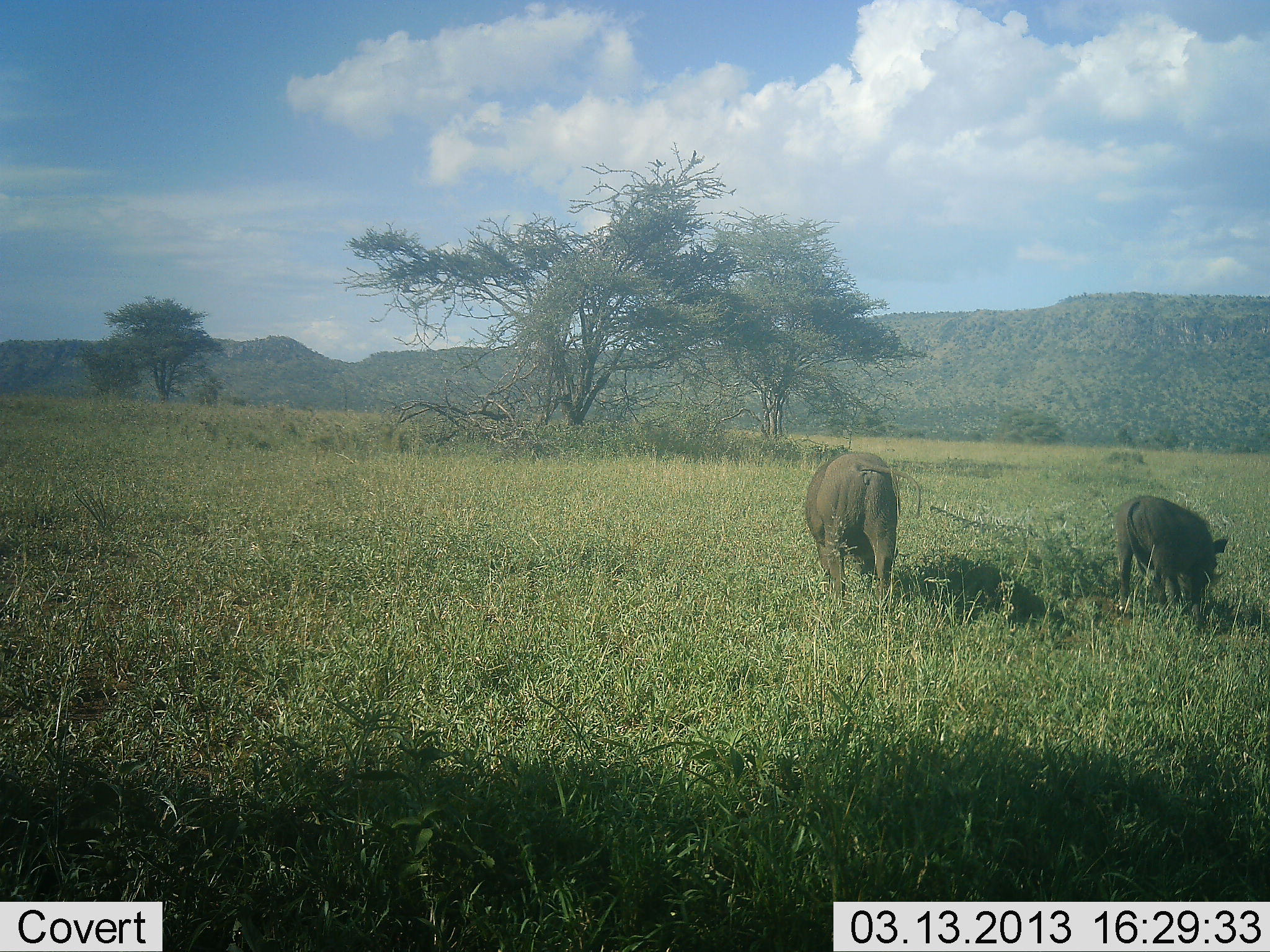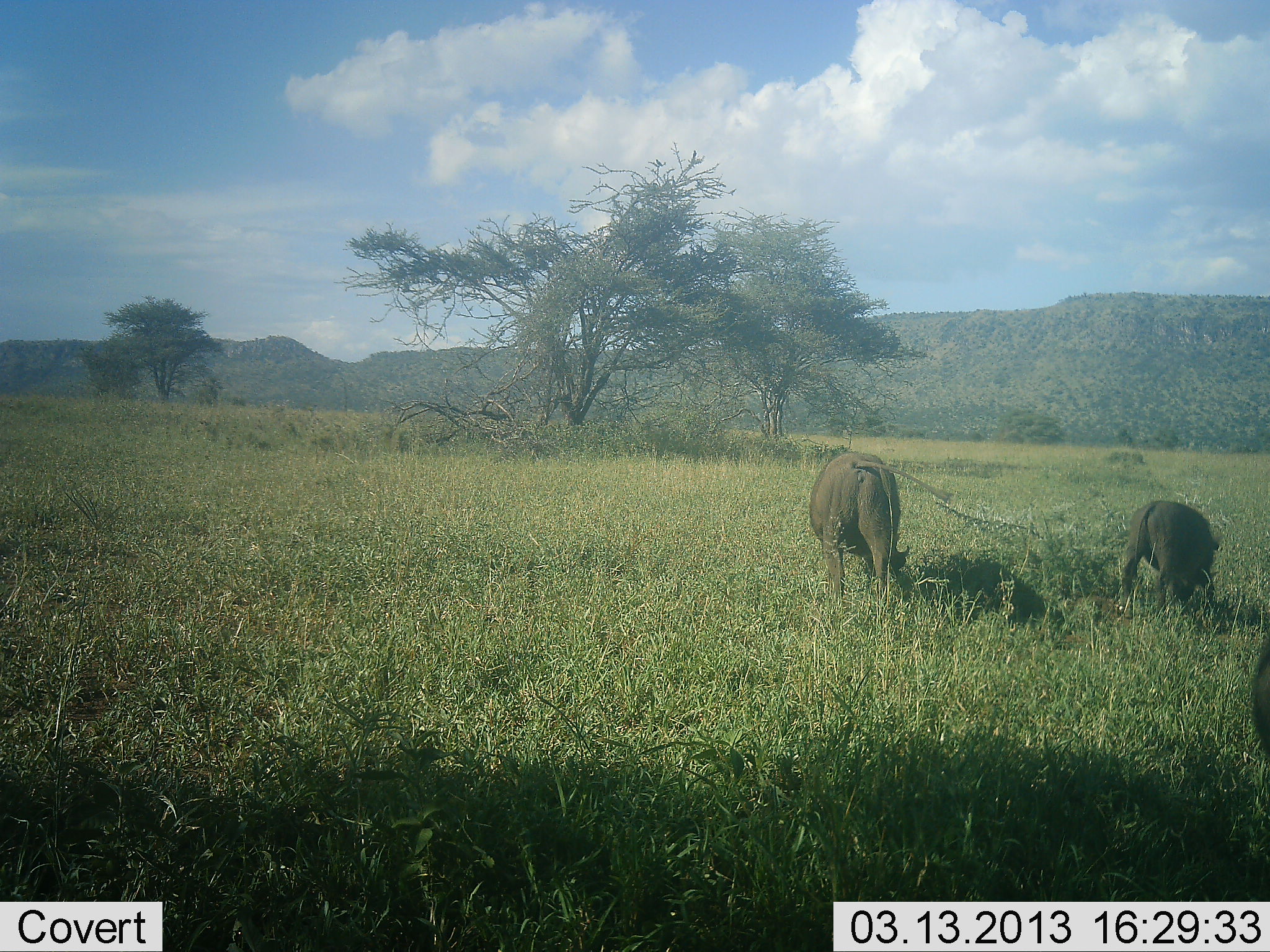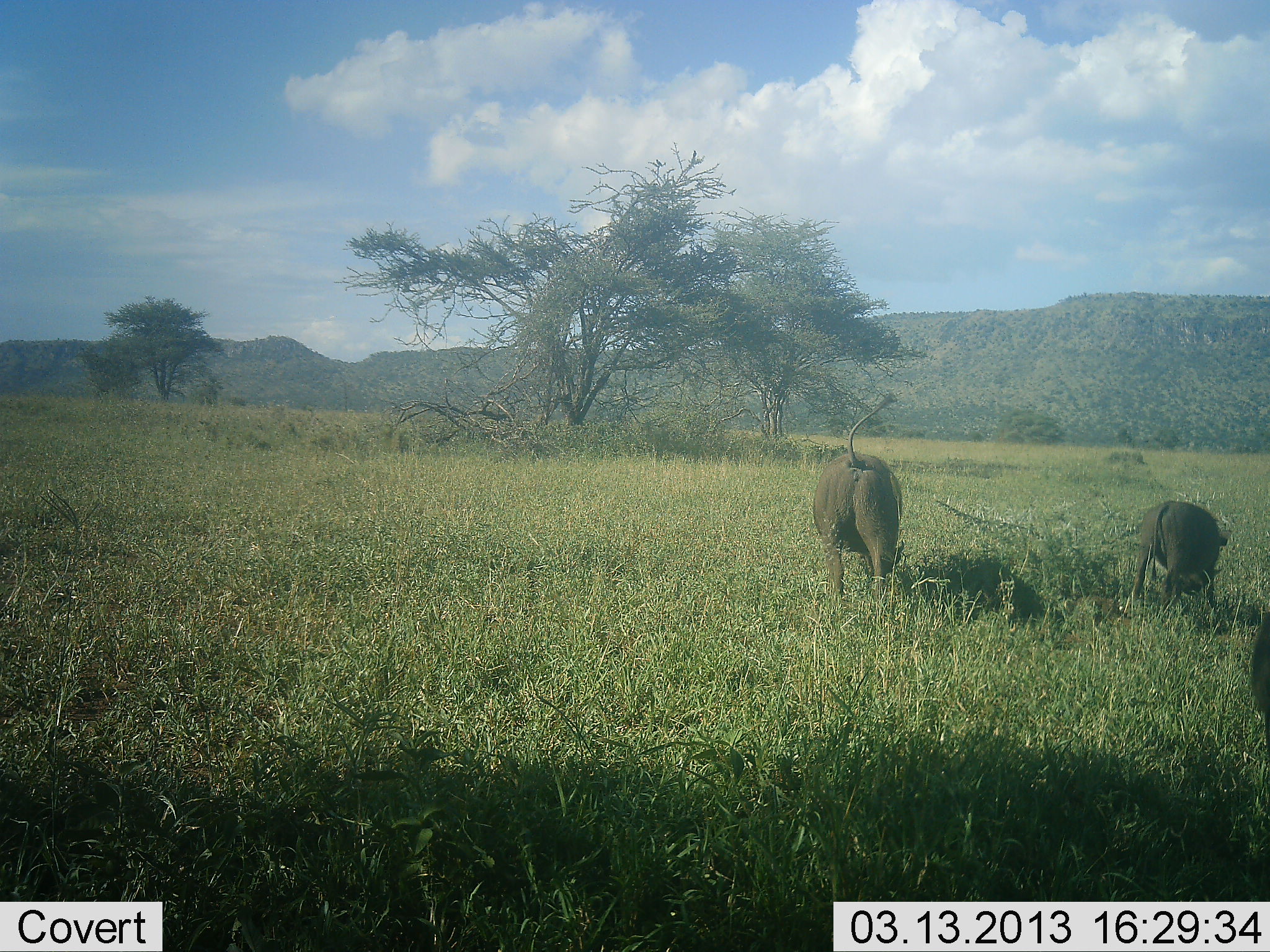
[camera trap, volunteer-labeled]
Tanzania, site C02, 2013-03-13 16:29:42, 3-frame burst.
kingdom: Animalia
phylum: Chordata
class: Mammalia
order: Artiodactyla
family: Suidae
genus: Phacochoerus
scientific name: Phacochoerus africanus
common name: warthog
Warthog (Phacochoerus africanus), count 3. Behavior (volunteer vote fractions): standing 25%, resting 5%, moving 15%, interacting 0%. Young present (vote fraction): 20%. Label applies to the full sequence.